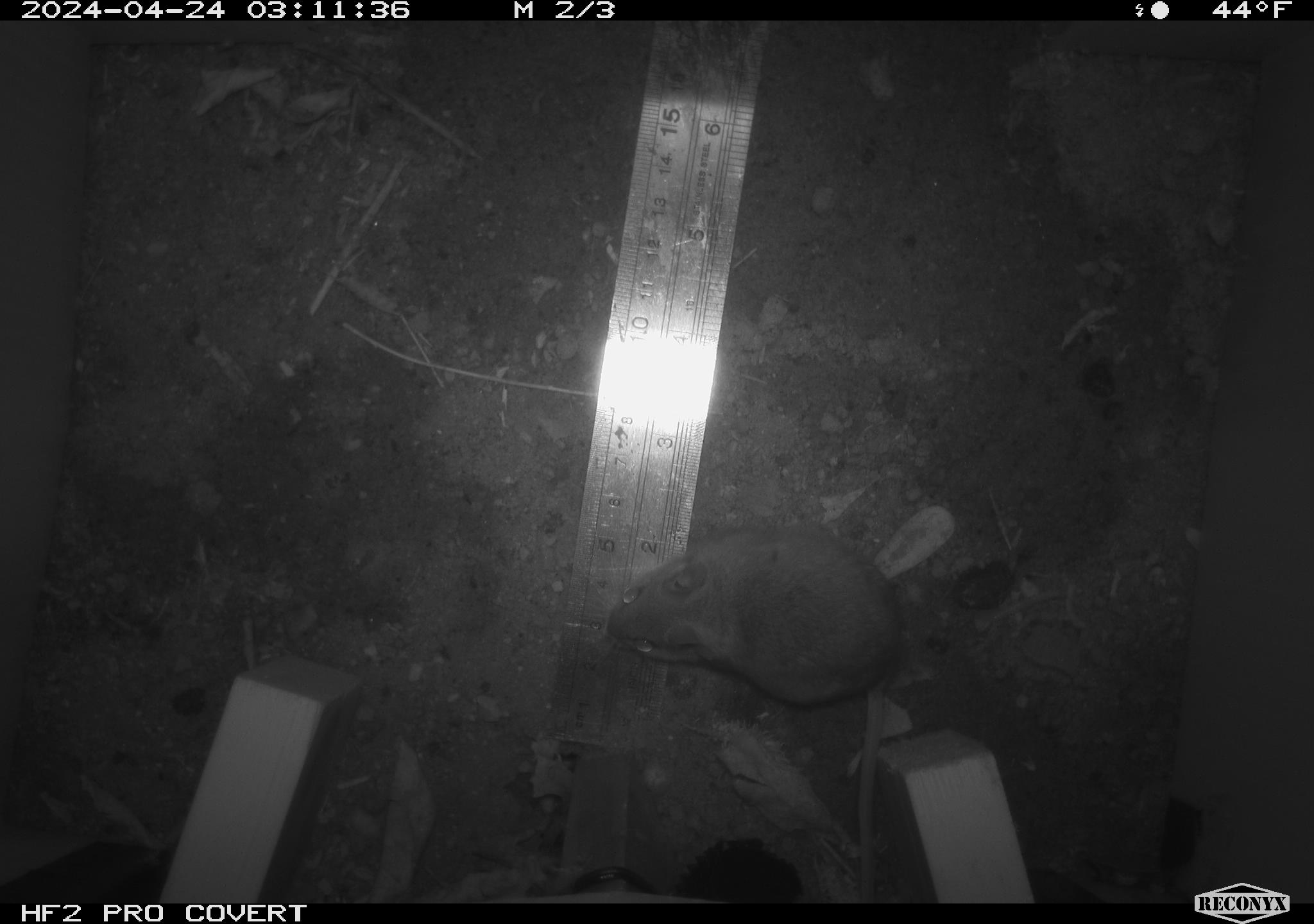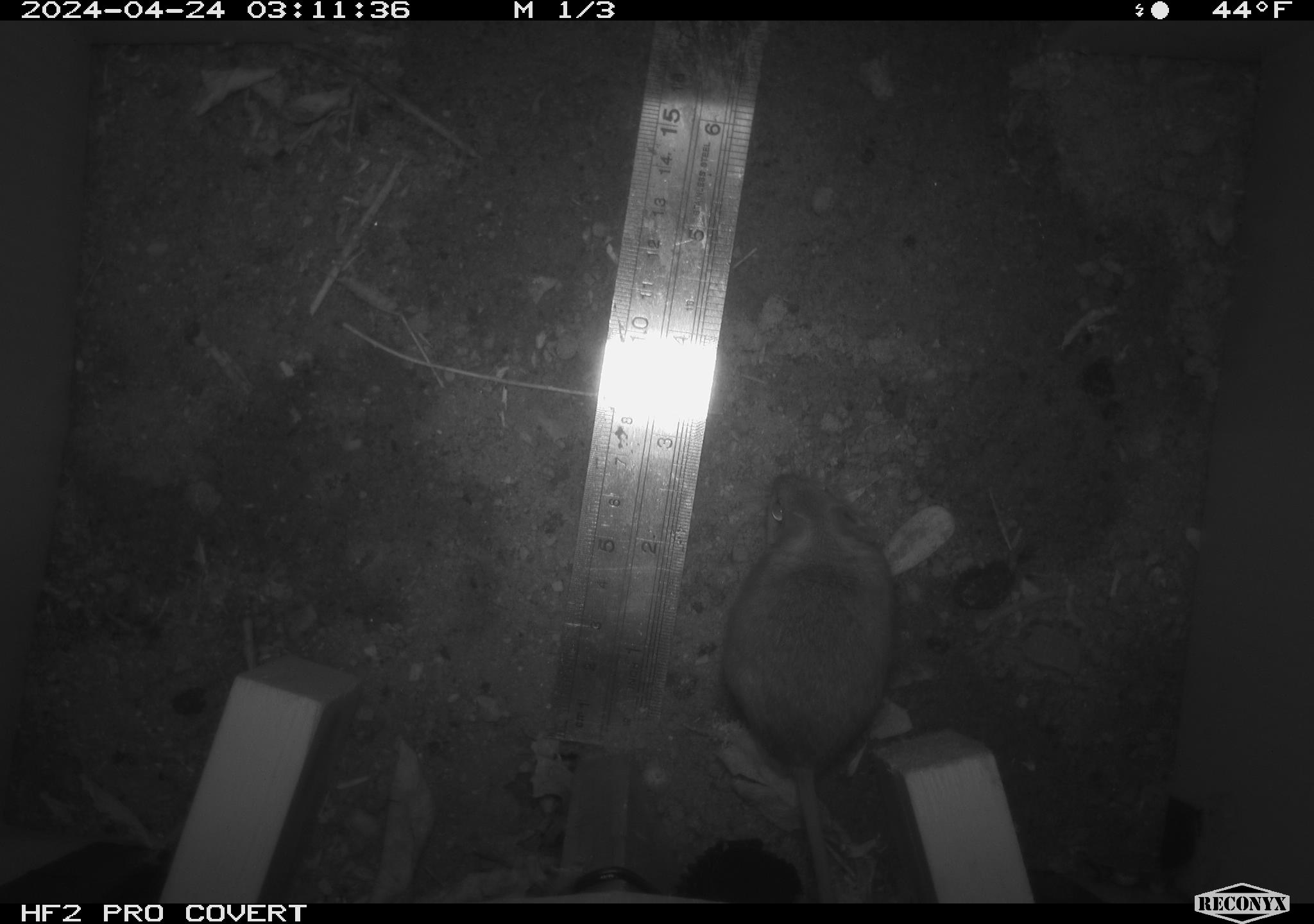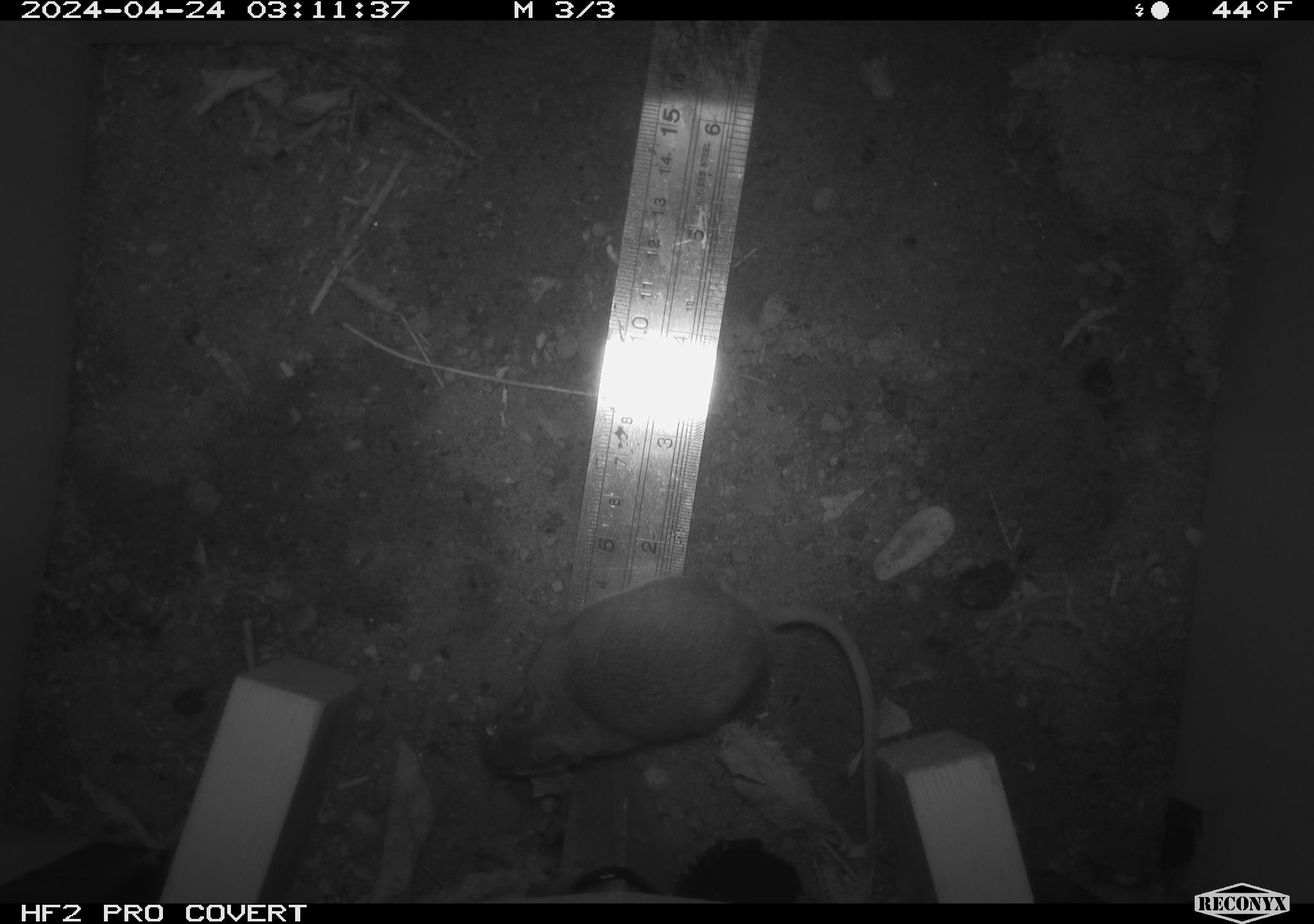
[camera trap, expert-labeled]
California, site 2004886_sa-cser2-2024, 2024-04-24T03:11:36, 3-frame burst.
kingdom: Animalia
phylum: Chordata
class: Mammalia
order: Rodentia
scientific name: Rodentia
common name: rodent